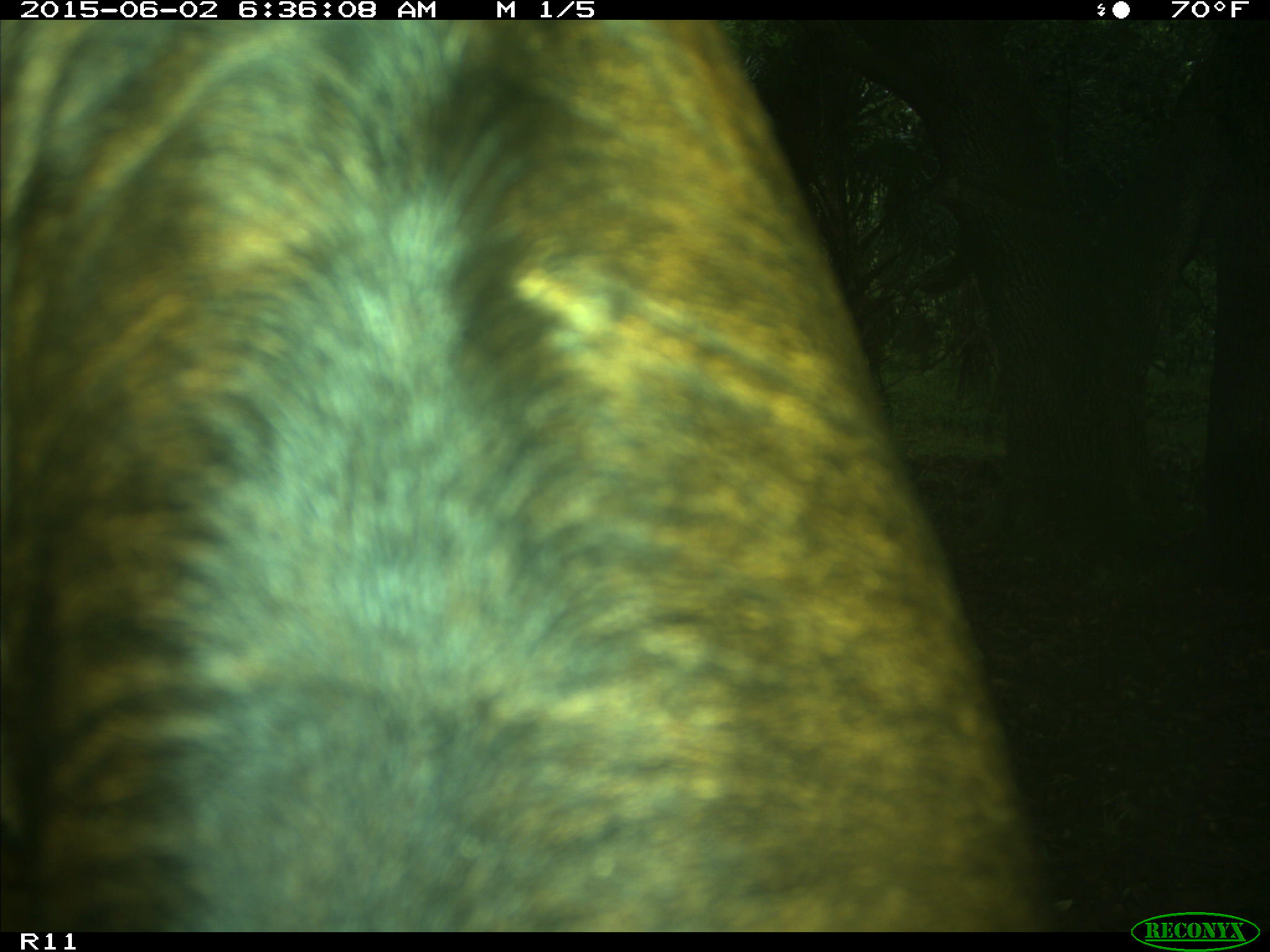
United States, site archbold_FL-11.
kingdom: Animalia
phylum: Chordata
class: Mammalia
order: Artiodactyla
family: Bovidae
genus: Bos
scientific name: Bos taurus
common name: domestic cow